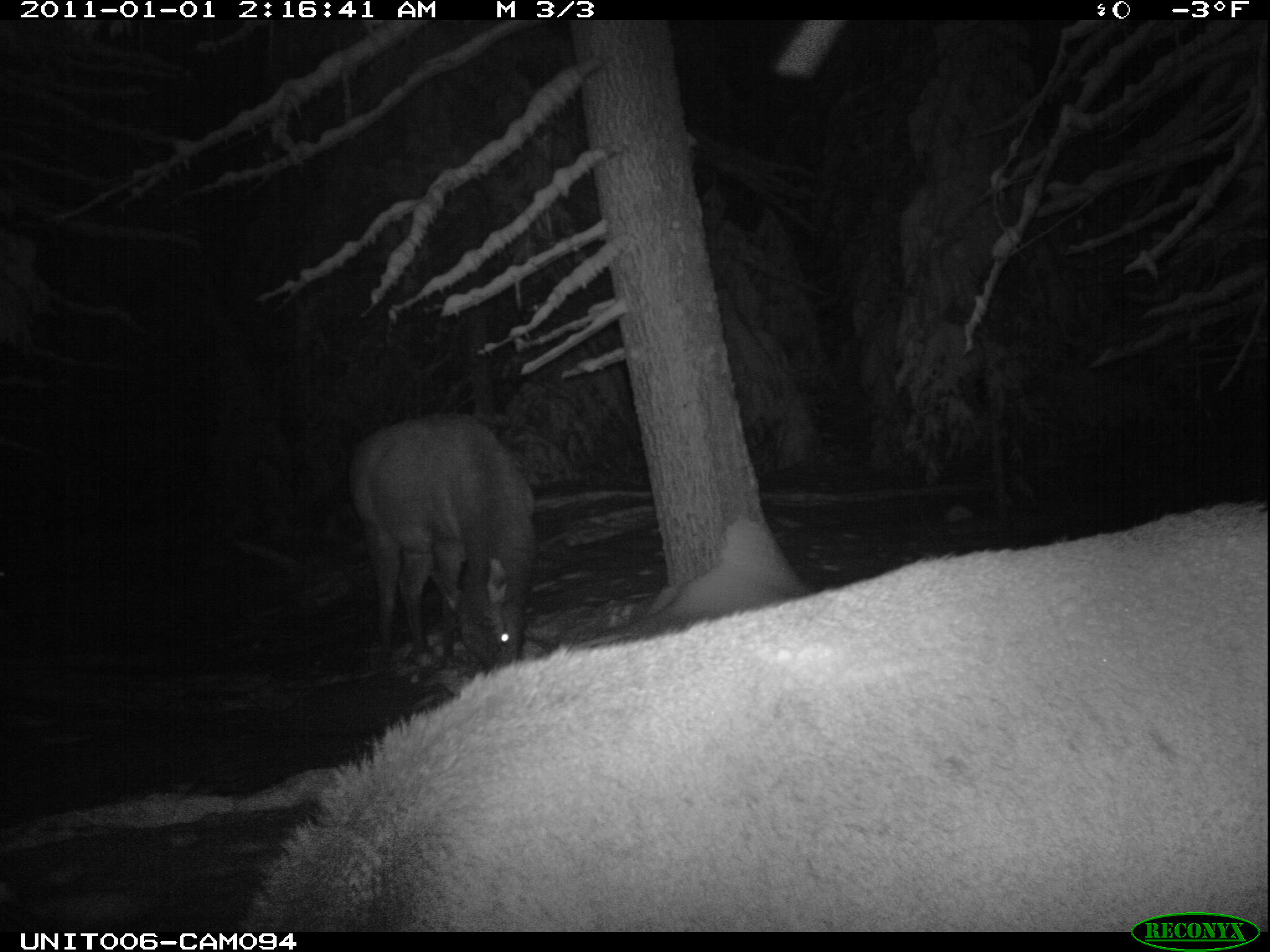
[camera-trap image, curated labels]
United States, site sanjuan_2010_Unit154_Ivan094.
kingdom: Animalia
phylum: Chordata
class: Mammalia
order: Artiodactyla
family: Cervidae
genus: Cervus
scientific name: Cervus elaphus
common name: red deer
Cervus elaphus (red deer).